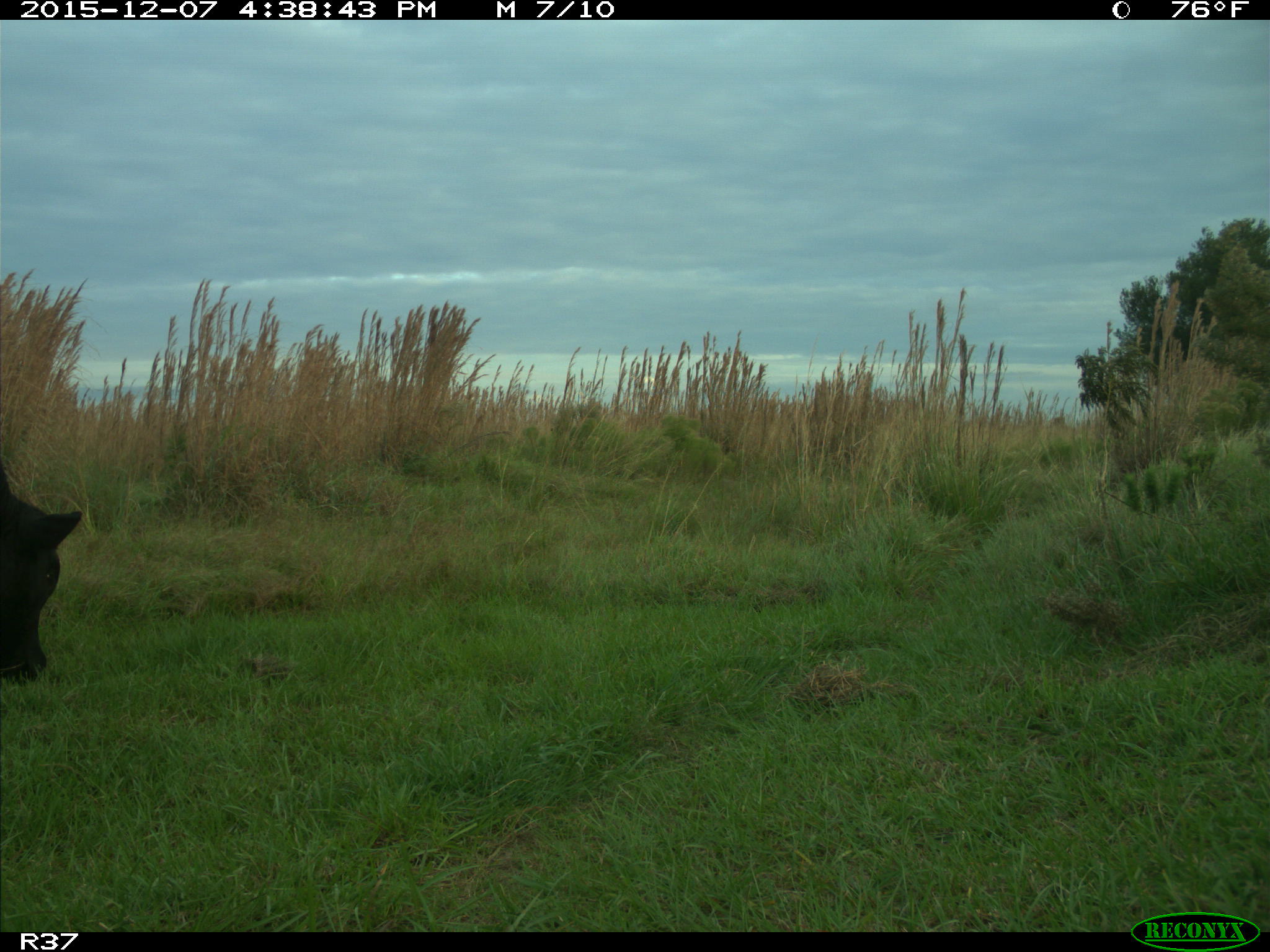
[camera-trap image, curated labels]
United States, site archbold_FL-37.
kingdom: Animalia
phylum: Chordata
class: Mammalia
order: Artiodactyla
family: Bovidae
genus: Bos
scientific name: Bos taurus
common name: domestic cow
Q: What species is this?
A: Bos taurus (domestic cow).